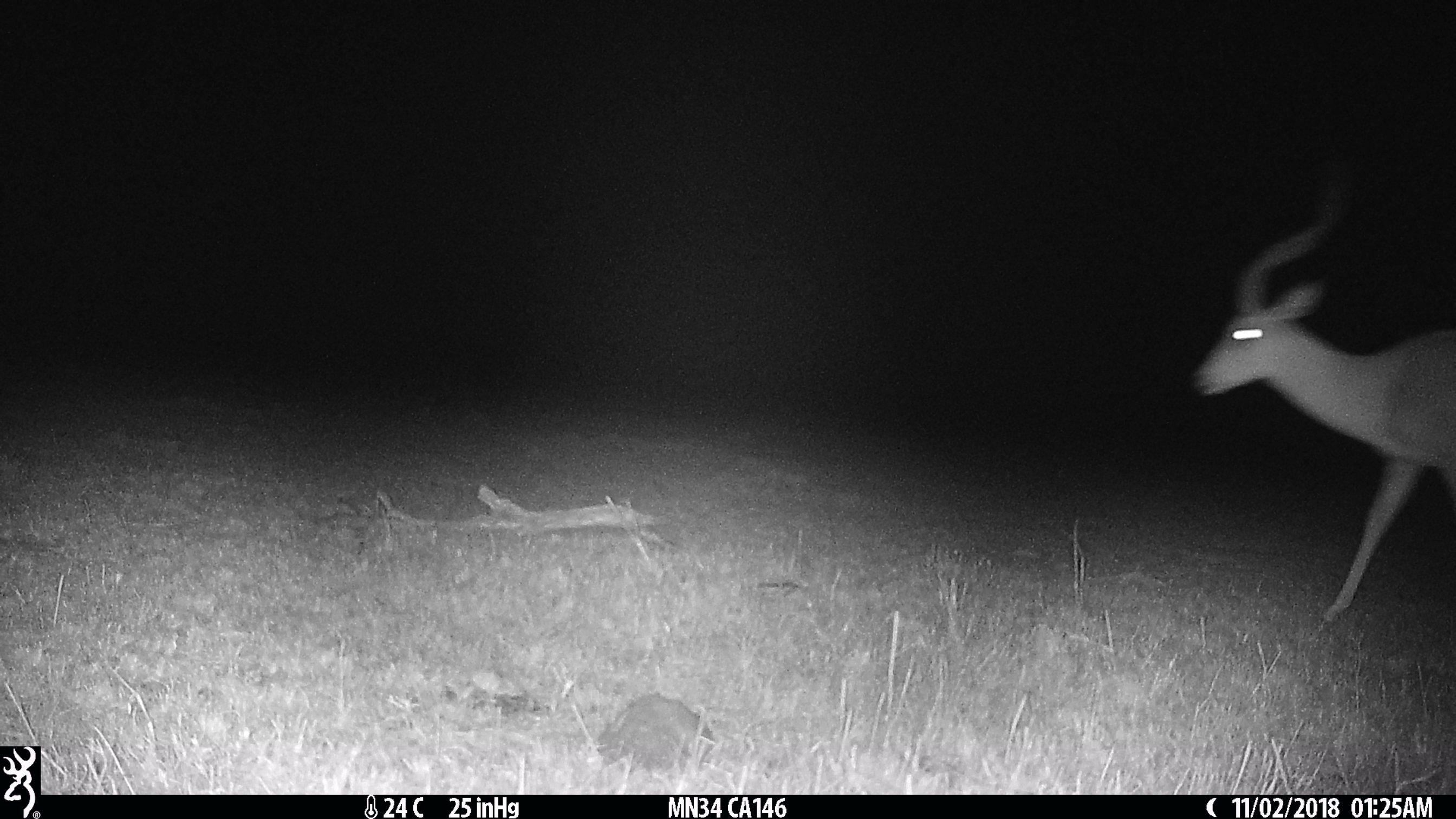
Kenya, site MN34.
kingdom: Animalia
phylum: Chordata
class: Mammalia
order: Artiodactyla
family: Bovidae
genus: Aepyceros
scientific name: Aepyceros melampus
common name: impala